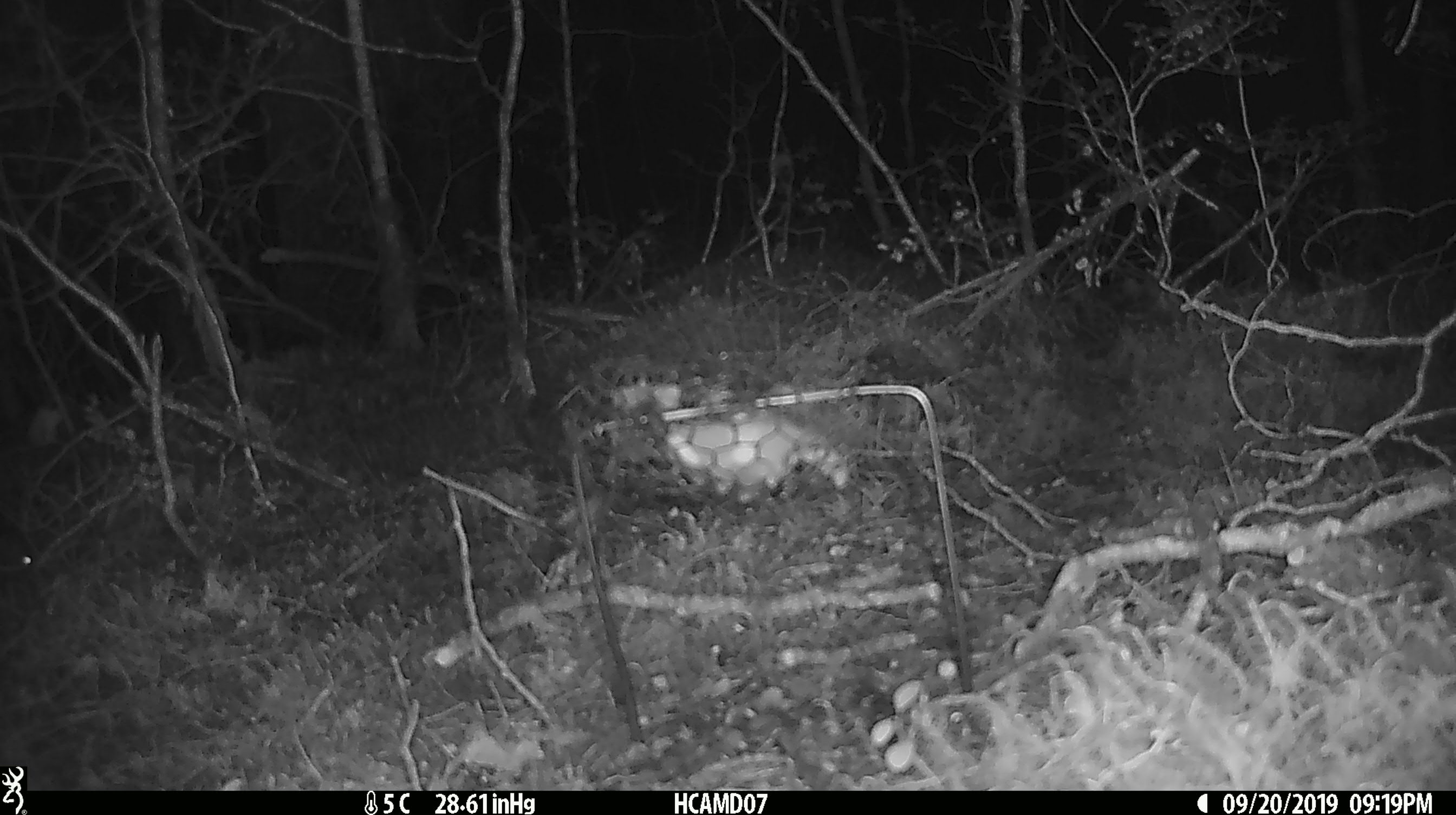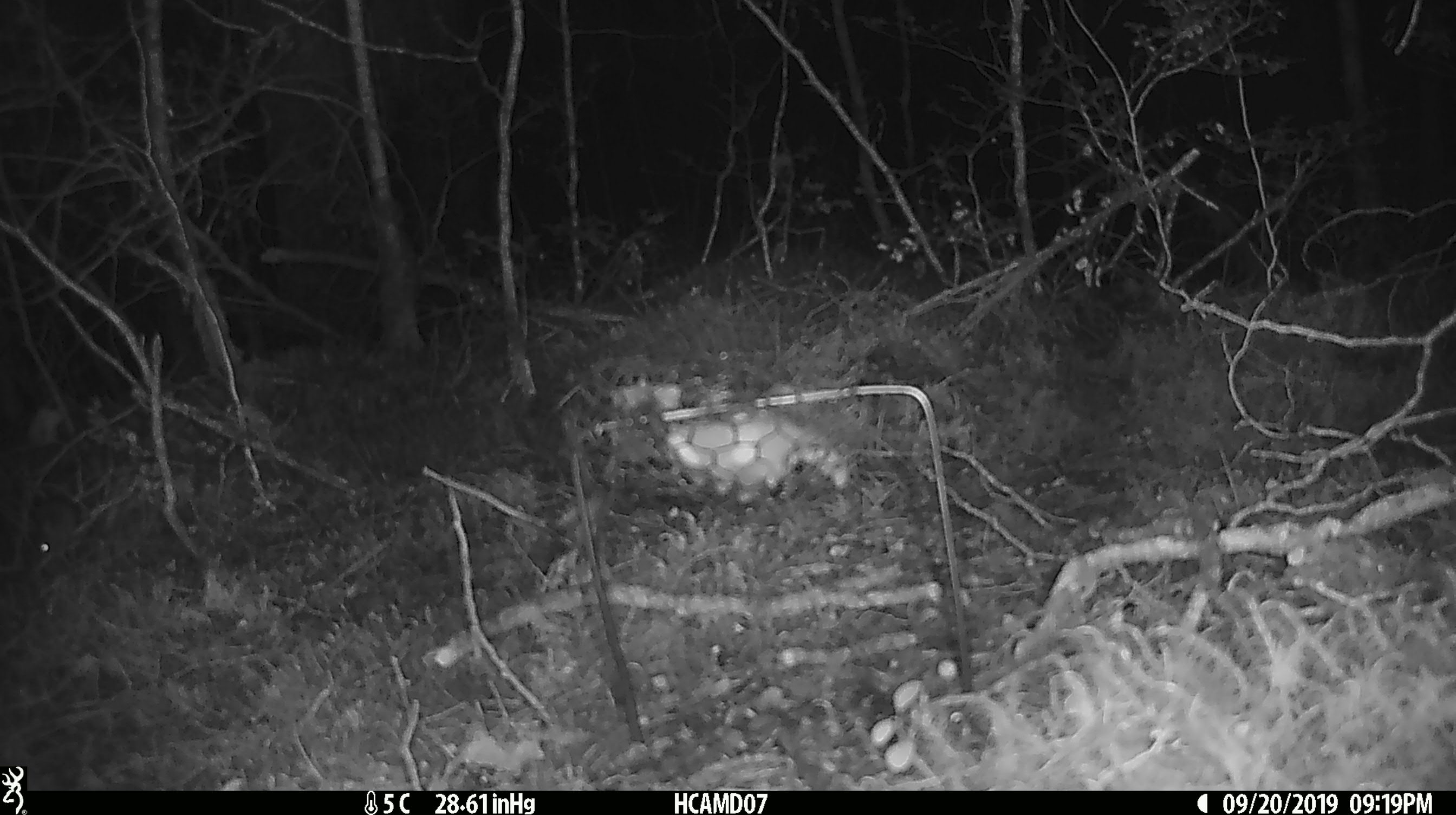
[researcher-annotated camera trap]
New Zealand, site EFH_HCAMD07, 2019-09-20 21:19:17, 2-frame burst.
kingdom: Animalia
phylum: Chordata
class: Mammalia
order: Rodentia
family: Muridae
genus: Mus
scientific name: Mus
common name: mouse